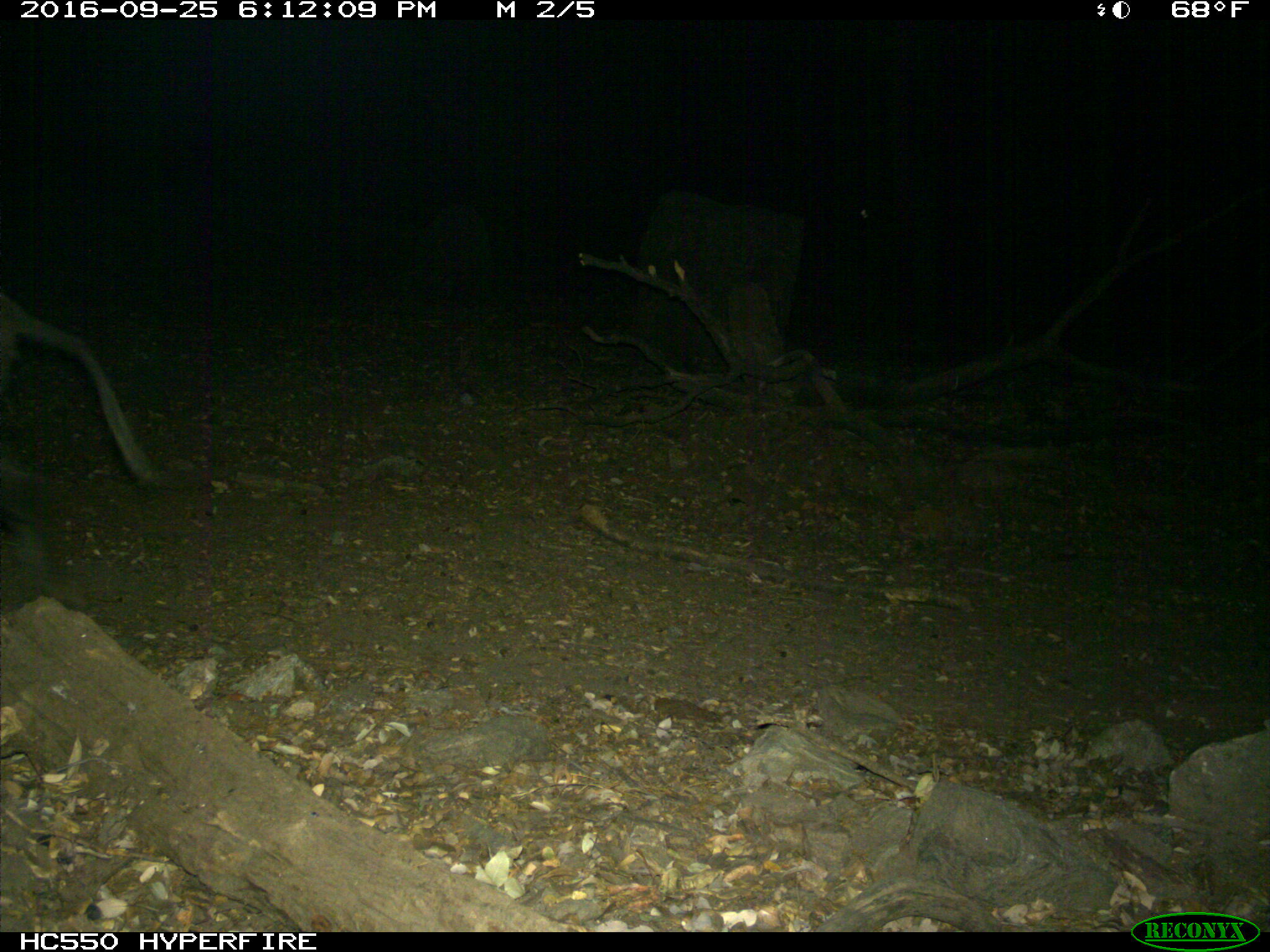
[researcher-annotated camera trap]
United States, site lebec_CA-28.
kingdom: Animalia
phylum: Chordata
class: Mammalia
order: Artiodactyla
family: Suidae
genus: Sus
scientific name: Sus scrofa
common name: wild boar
Sus scrofa (wild boar).